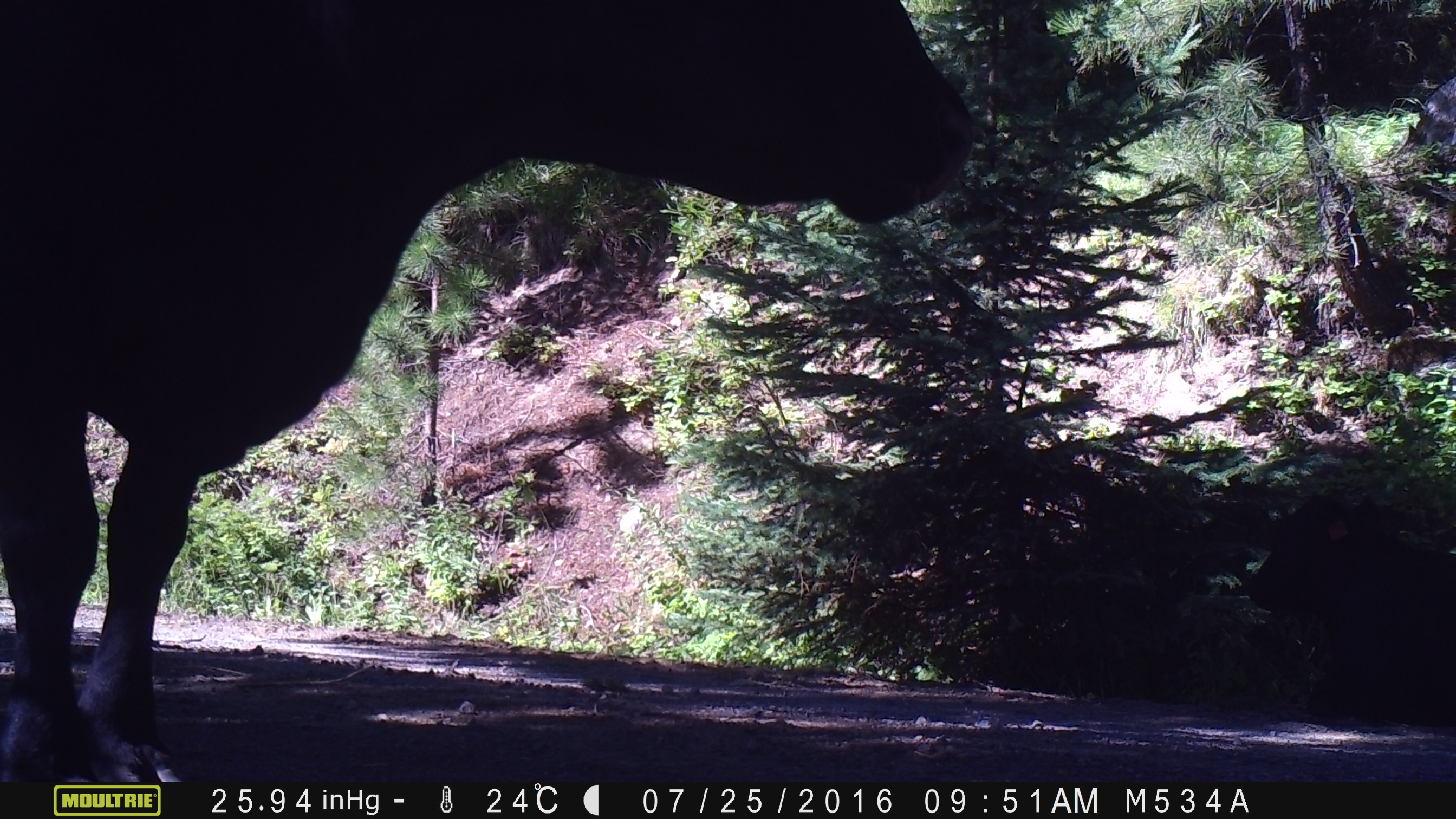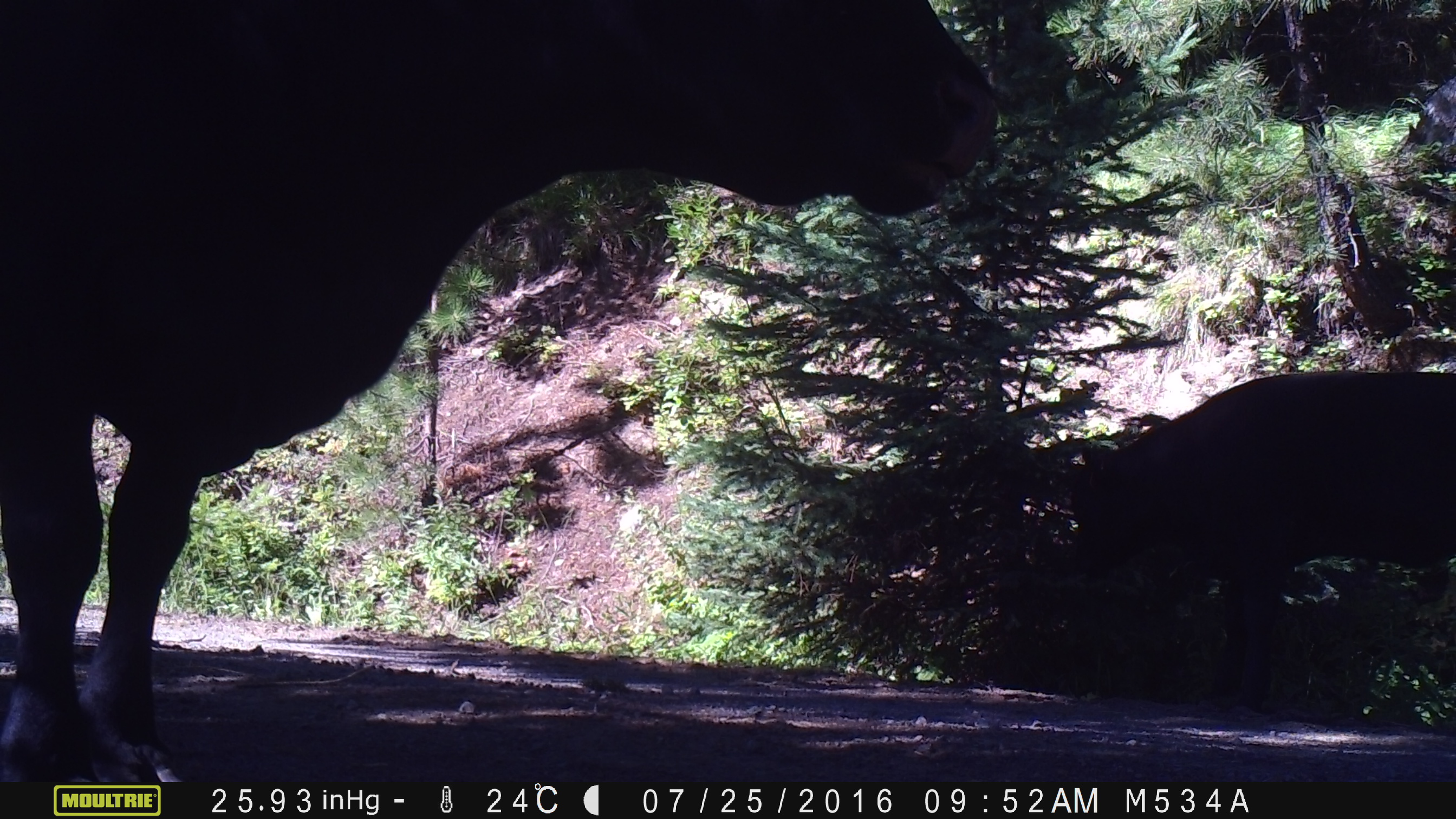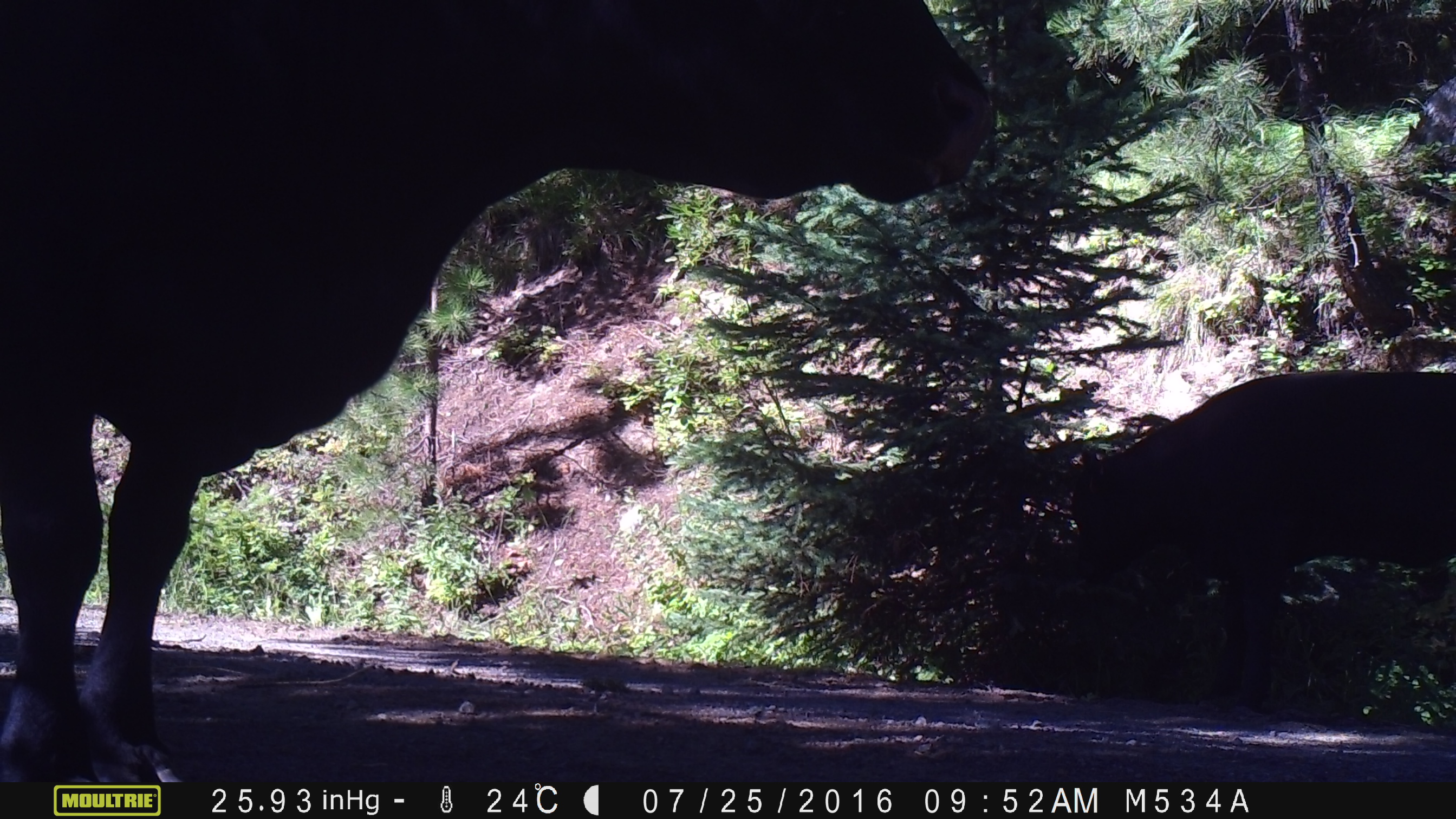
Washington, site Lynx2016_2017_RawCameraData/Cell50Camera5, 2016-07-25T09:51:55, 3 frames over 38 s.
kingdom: Animalia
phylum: Chordata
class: Mammalia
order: Artiodactyla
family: Bovidae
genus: Bos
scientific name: Bos taurus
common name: domestic cattle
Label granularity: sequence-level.